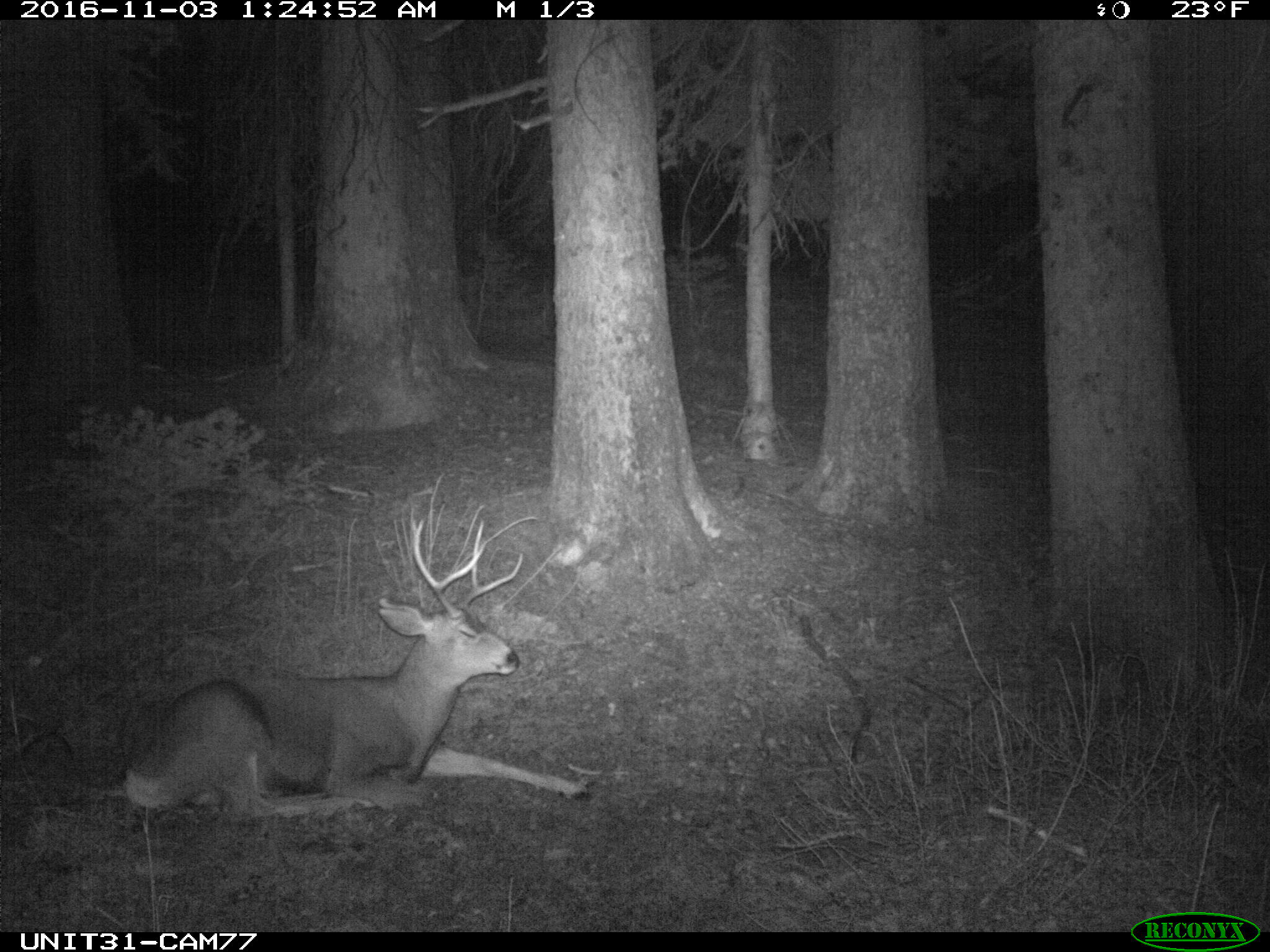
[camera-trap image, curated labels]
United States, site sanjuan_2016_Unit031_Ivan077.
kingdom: Animalia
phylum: Chordata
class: Mammalia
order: Artiodactyla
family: Cervidae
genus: Odocoileus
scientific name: Odocoileus hemionus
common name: mule deer